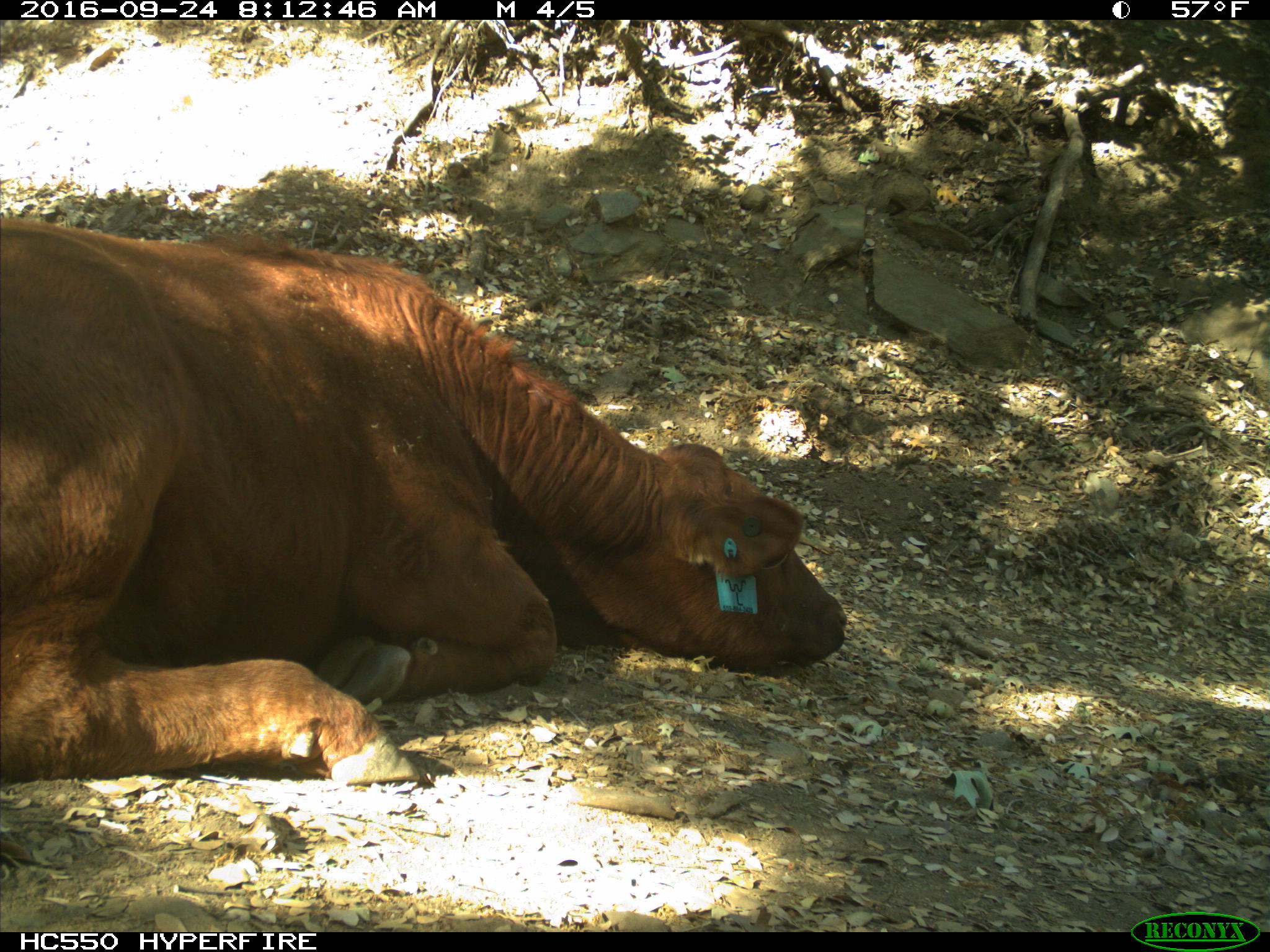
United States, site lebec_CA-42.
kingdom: Animalia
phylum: Chordata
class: Mammalia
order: Artiodactyla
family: Bovidae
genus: Bos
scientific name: Bos taurus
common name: domestic cow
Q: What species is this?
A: Bos taurus (domestic cow).